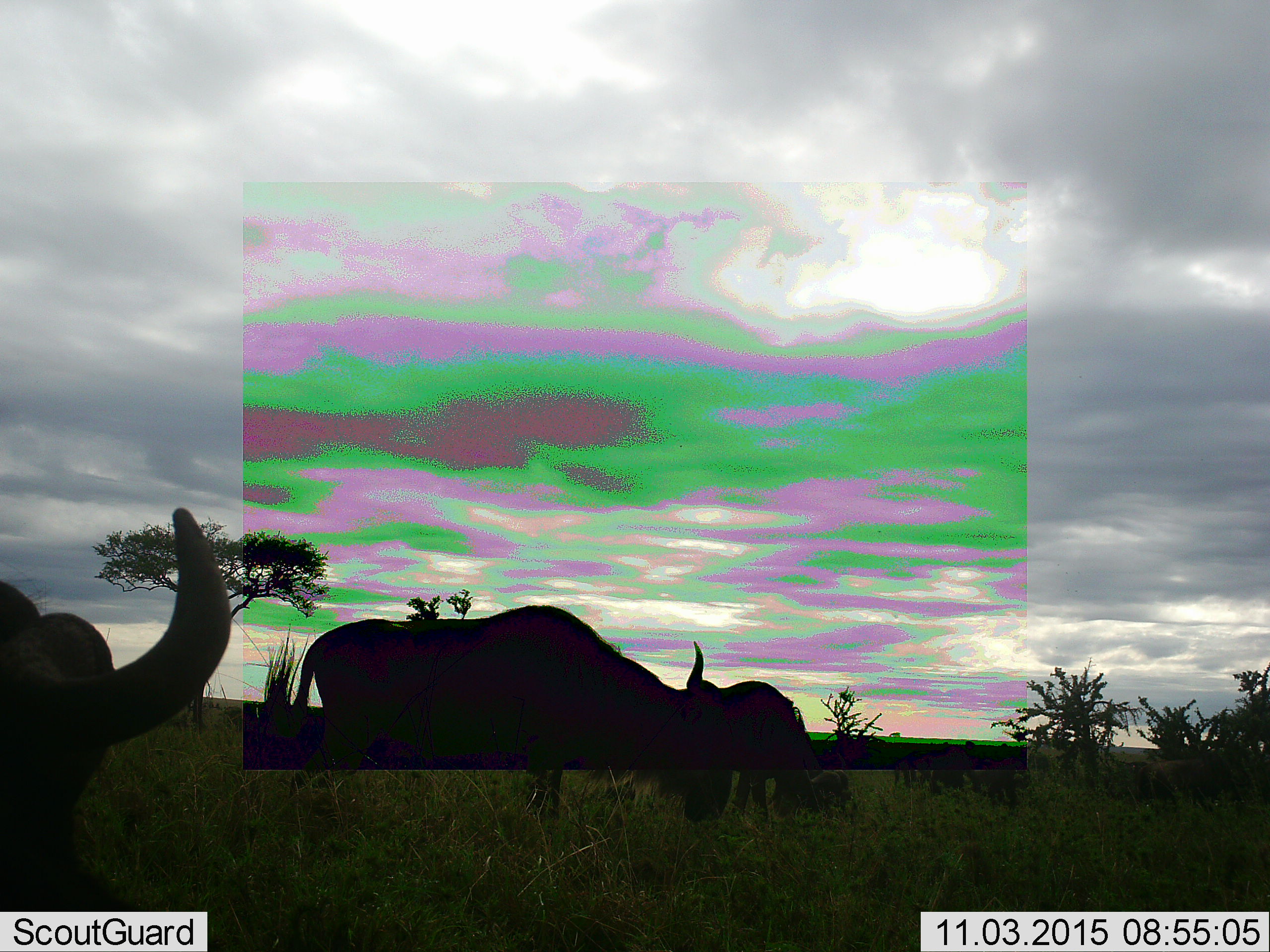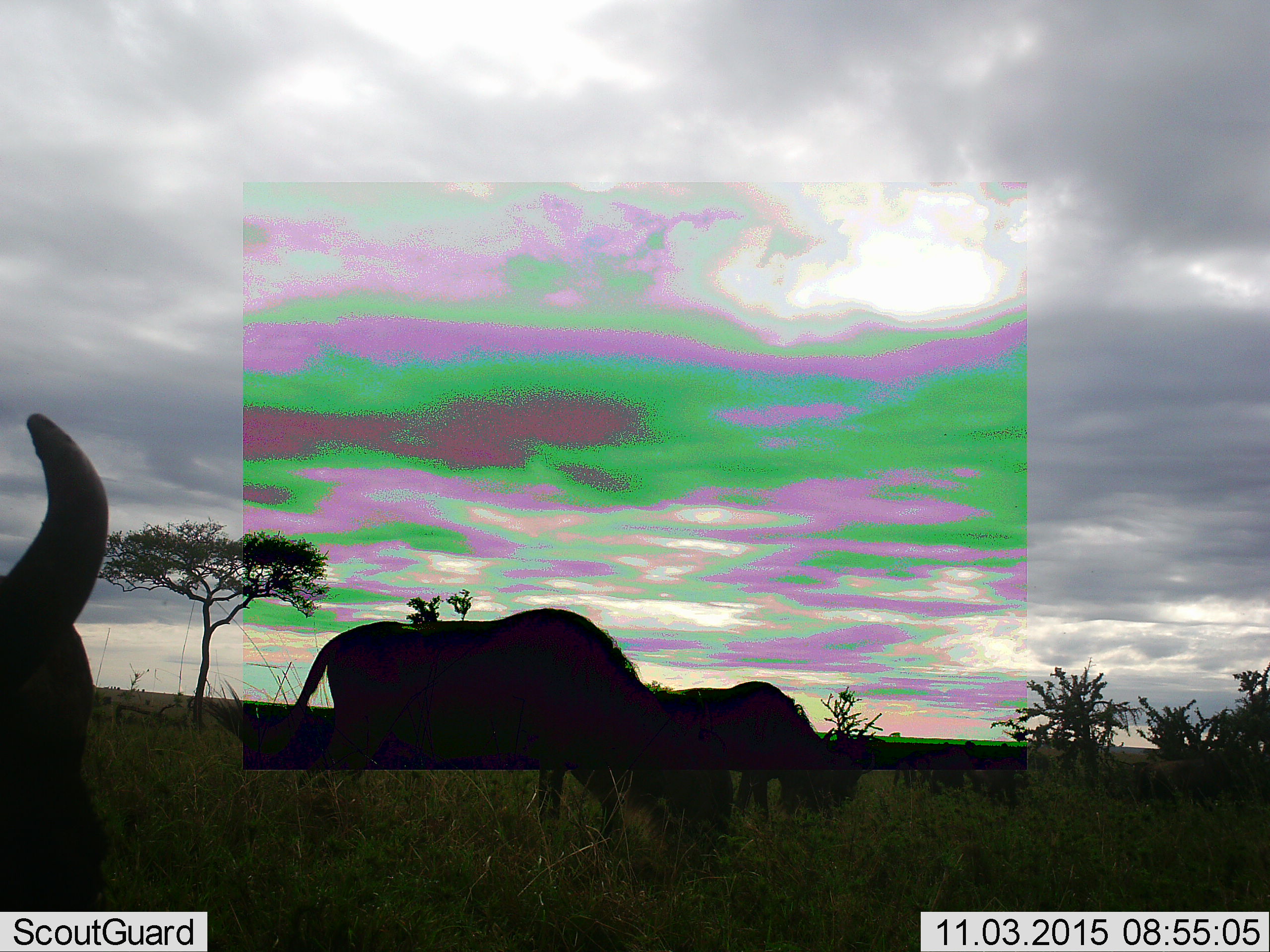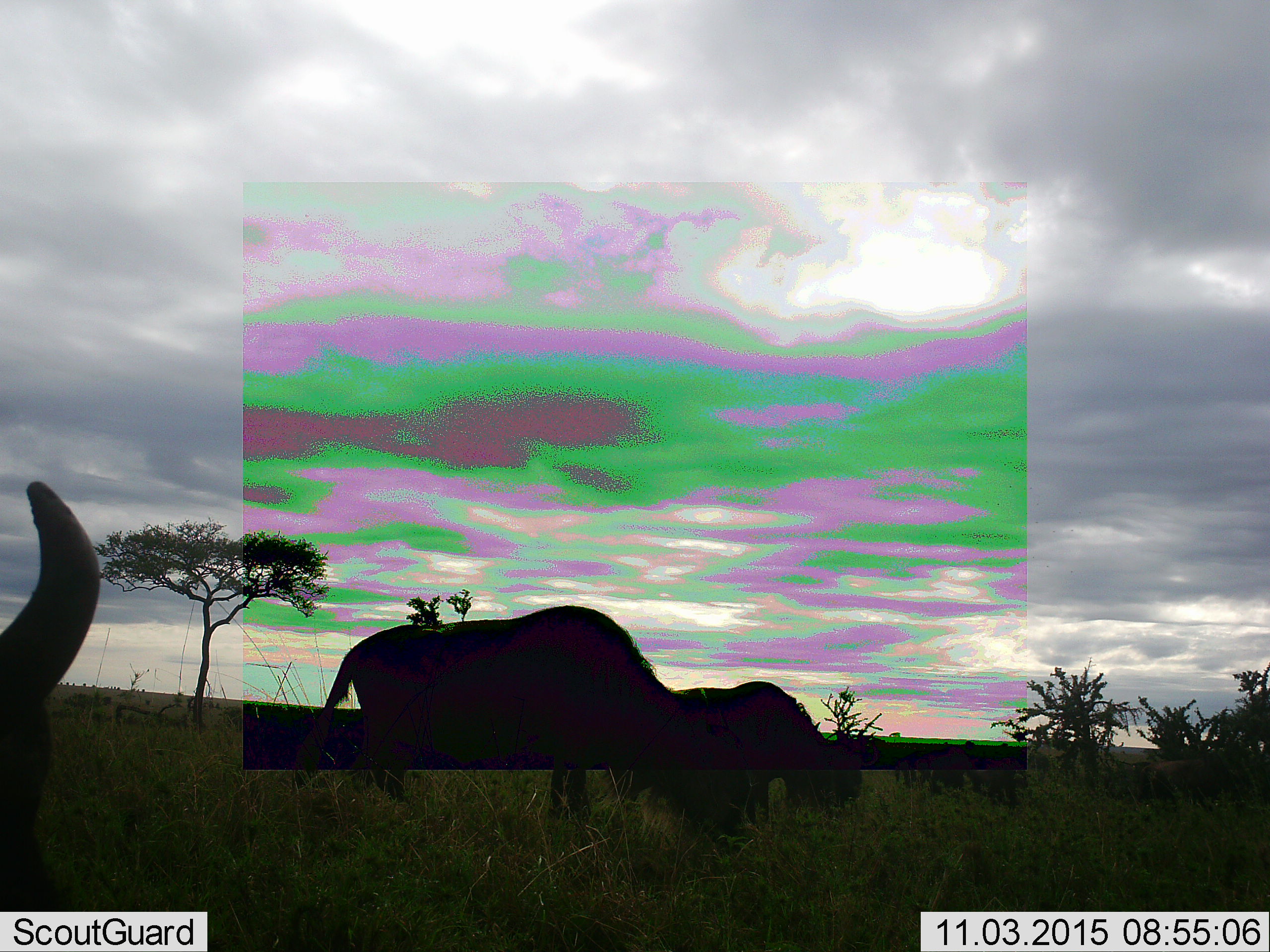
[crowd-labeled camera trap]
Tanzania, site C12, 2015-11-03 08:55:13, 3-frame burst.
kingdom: Animalia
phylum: Chordata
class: Mammalia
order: Artiodactyla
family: Bovidae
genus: Connochaetes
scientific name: Connochaetes taurinus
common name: blue wildebeest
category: wildebeest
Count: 3.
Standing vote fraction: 22%.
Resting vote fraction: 0%.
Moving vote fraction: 11%.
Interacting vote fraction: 0%.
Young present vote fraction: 11%.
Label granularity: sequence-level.